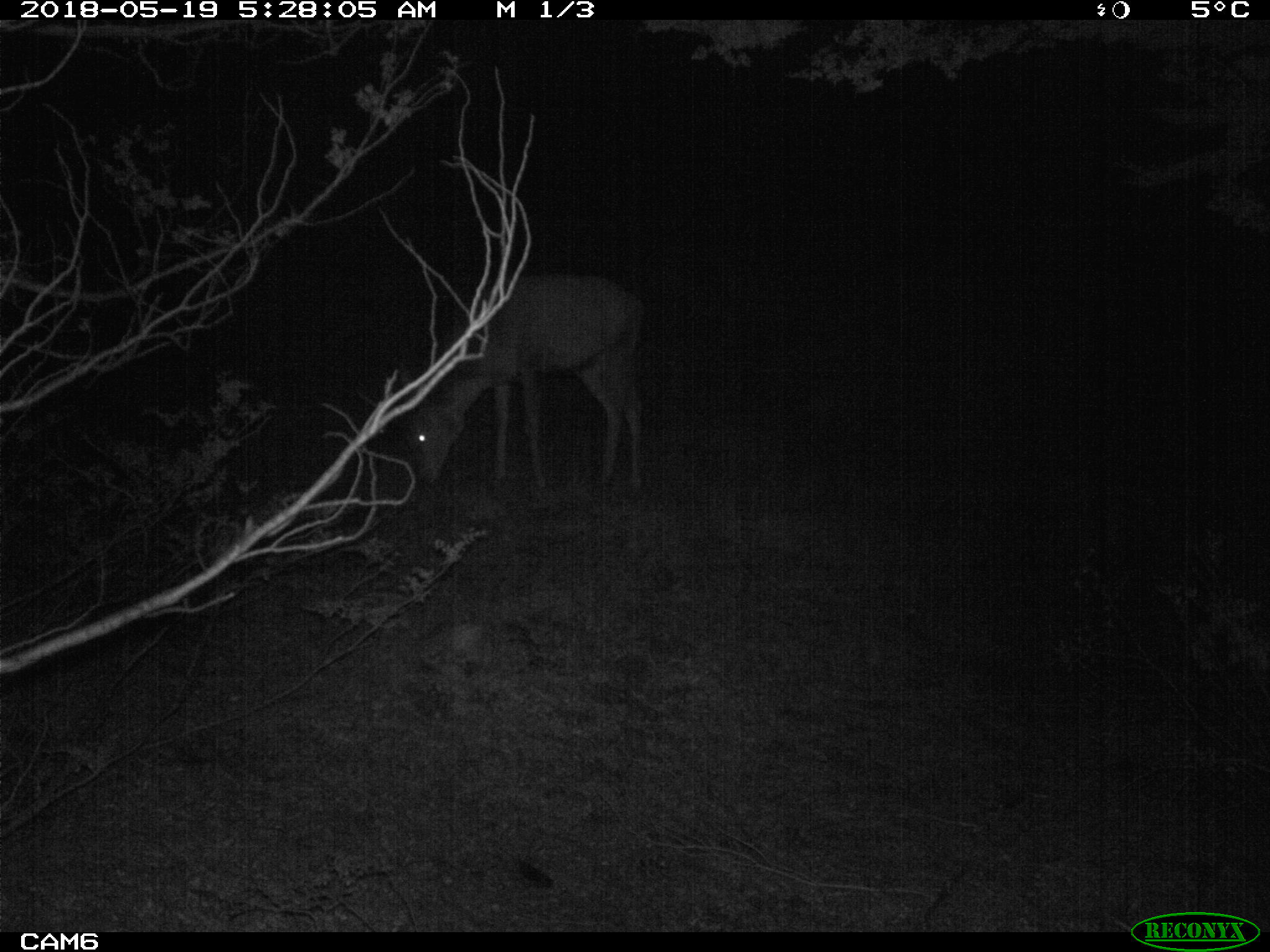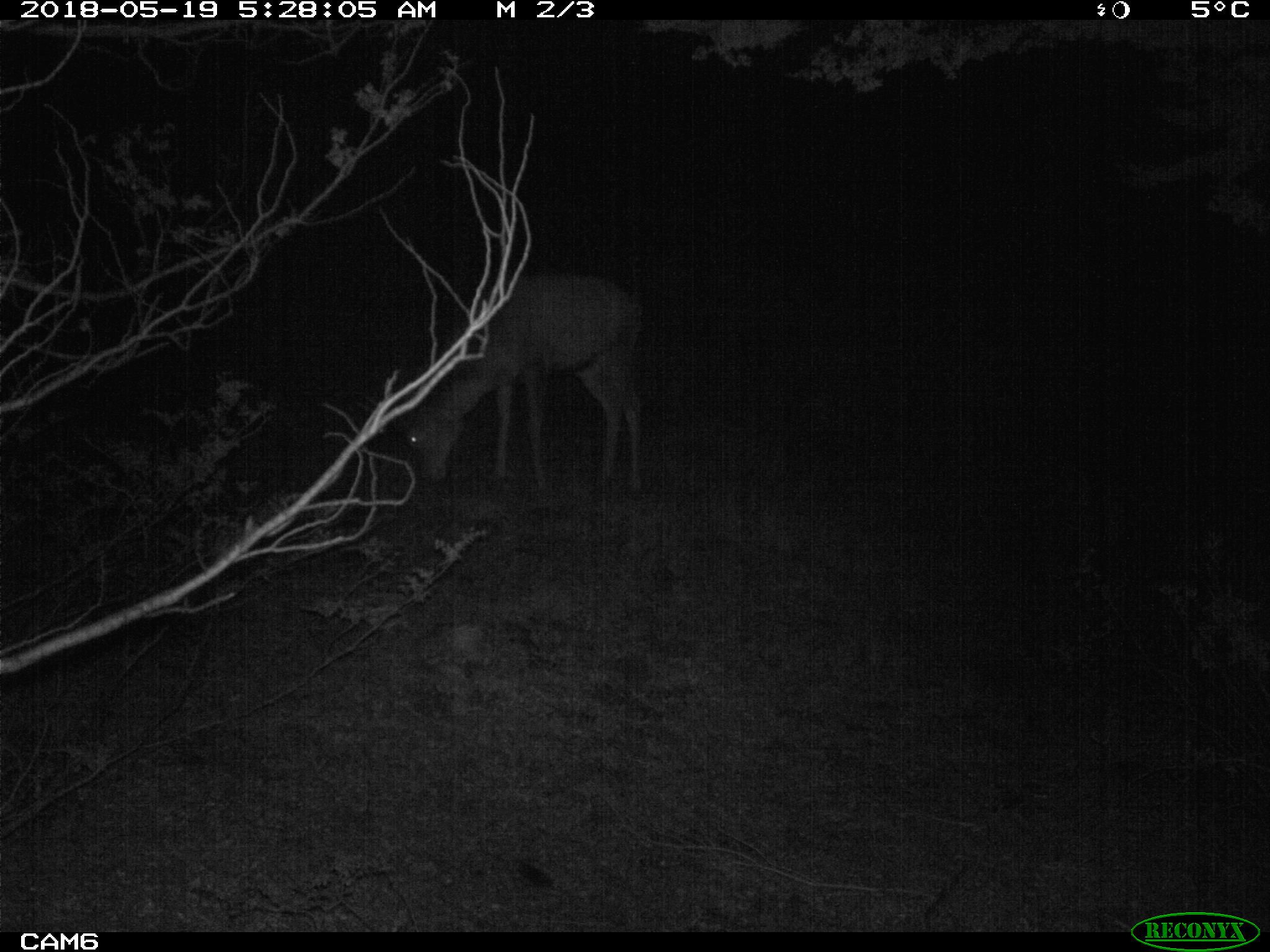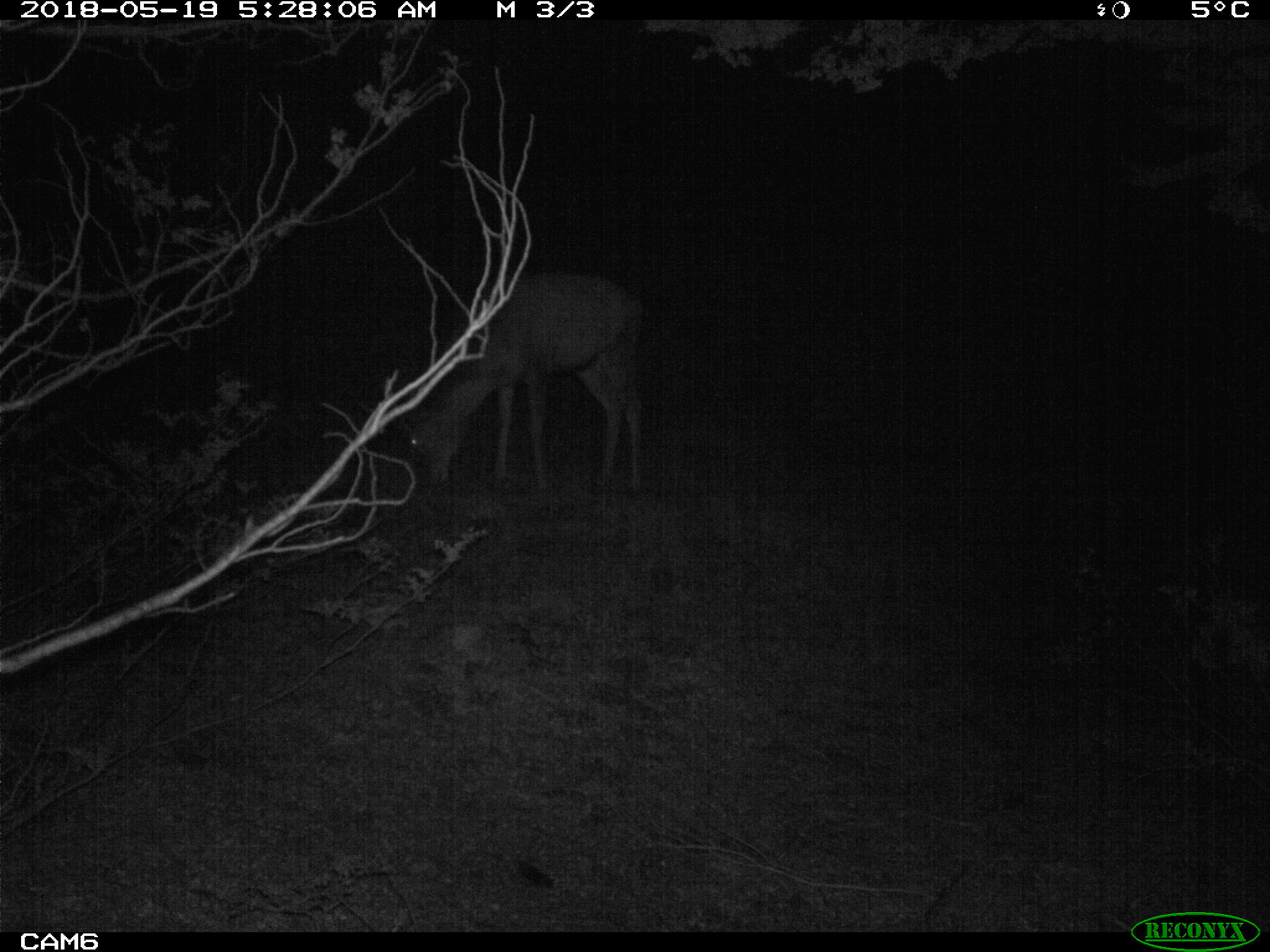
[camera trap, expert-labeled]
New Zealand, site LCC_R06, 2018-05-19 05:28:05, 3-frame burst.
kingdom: Animalia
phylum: Chordata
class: Mammalia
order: Artiodactyla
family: Cervidae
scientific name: Cervidae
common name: deer